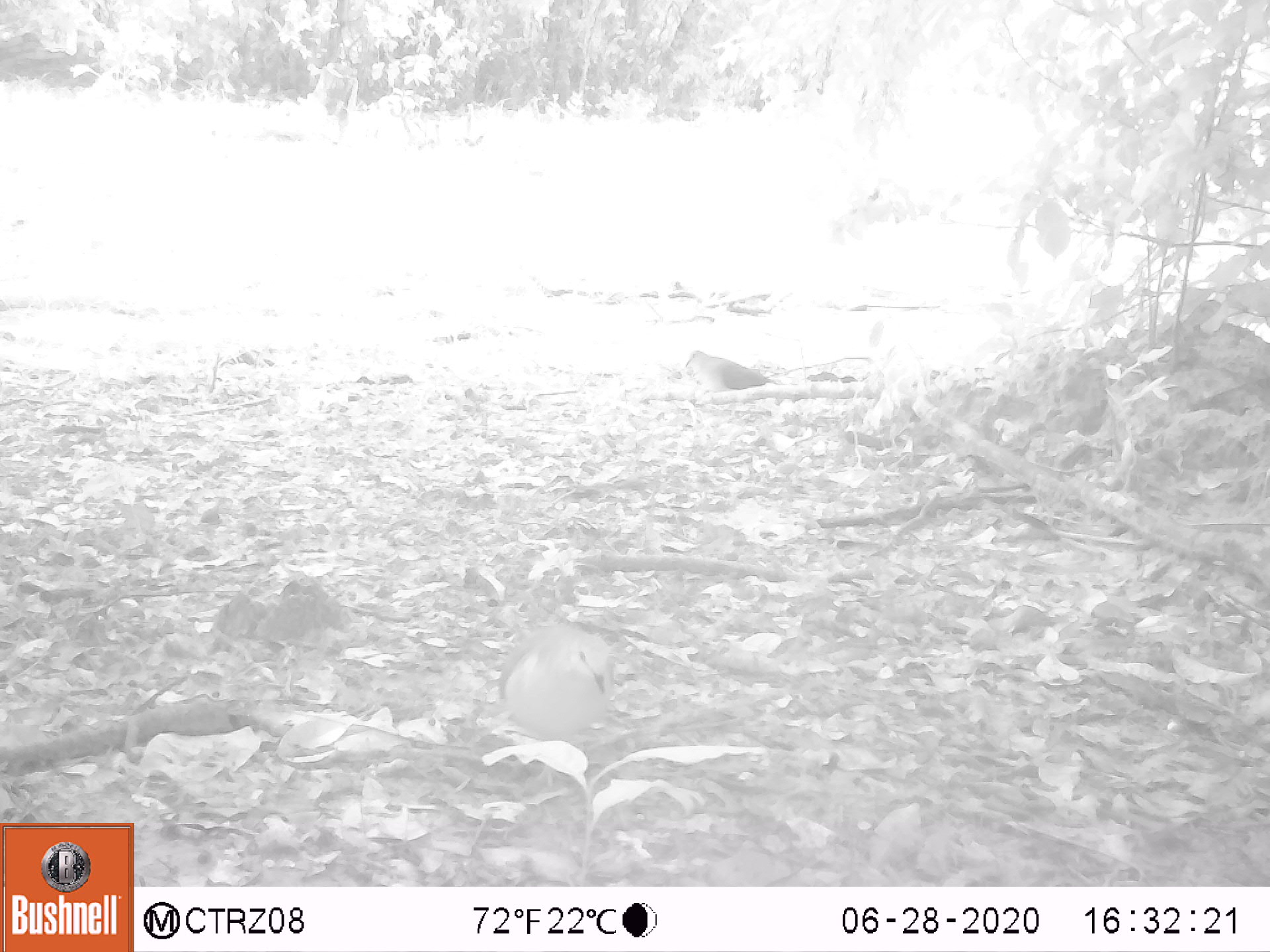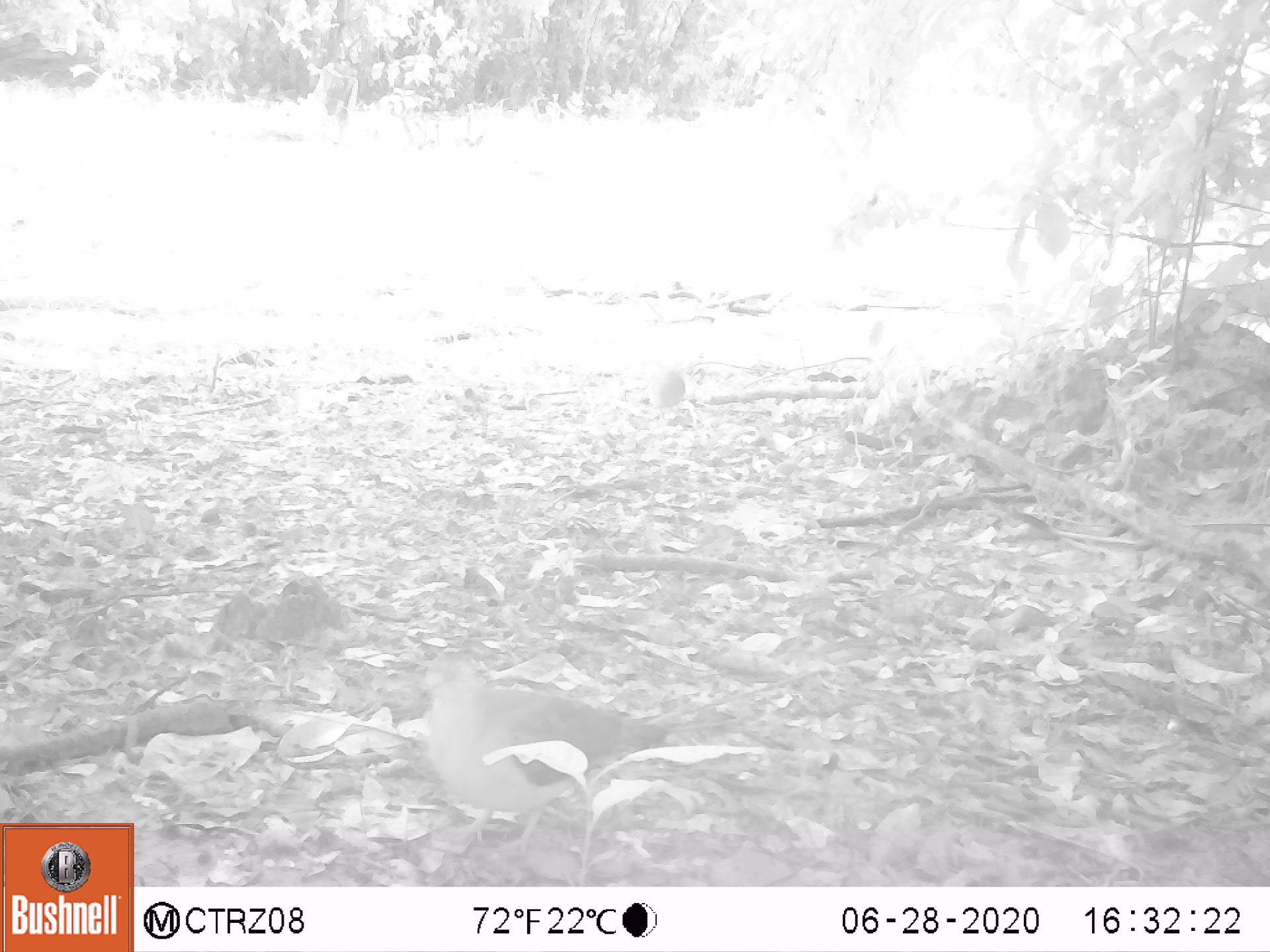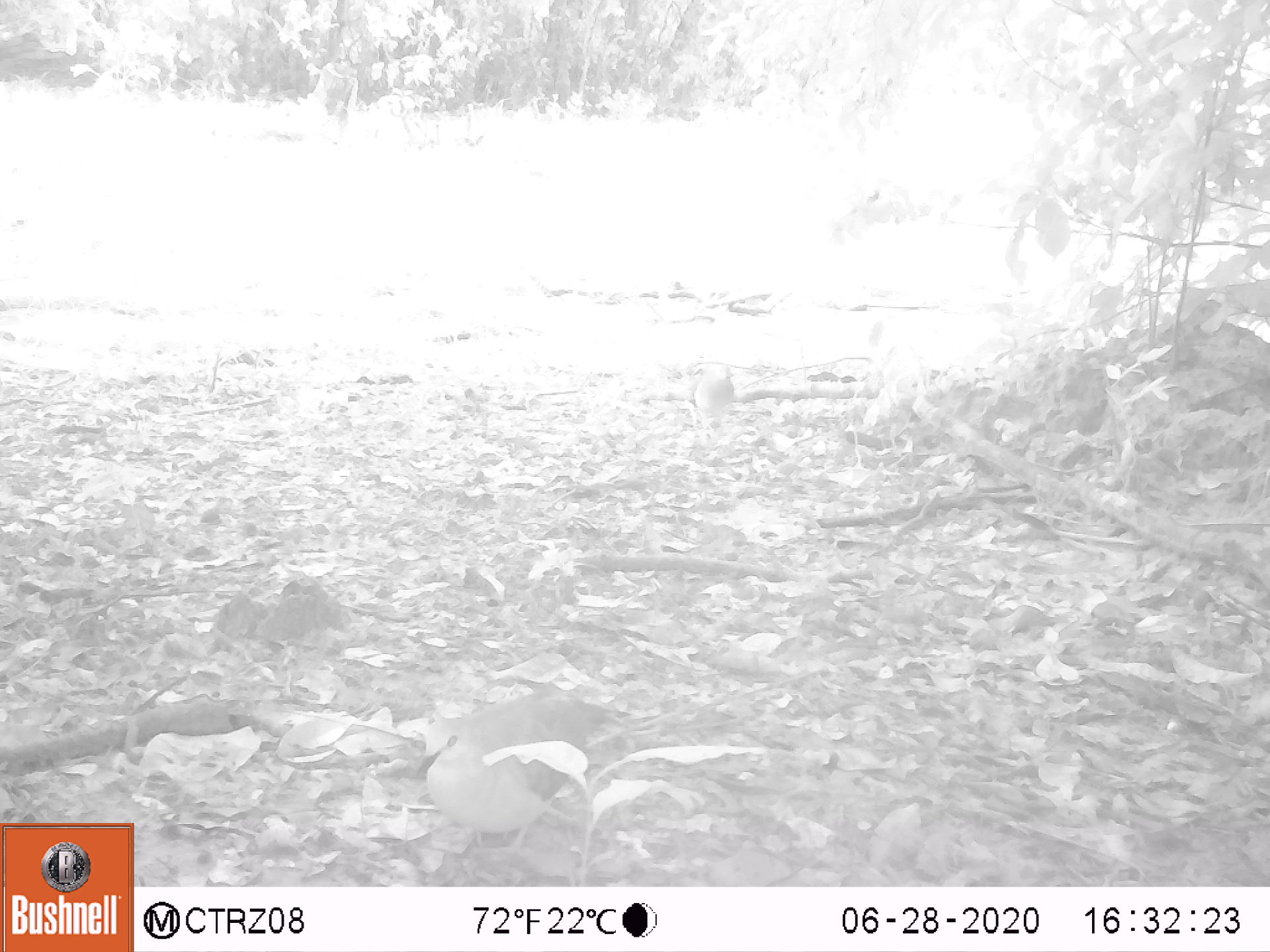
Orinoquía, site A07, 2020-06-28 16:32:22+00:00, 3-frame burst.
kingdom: Animalia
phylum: Chordata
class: Aves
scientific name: Aves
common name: bird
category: unknown bird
Unknown bird (bird) (Aves).